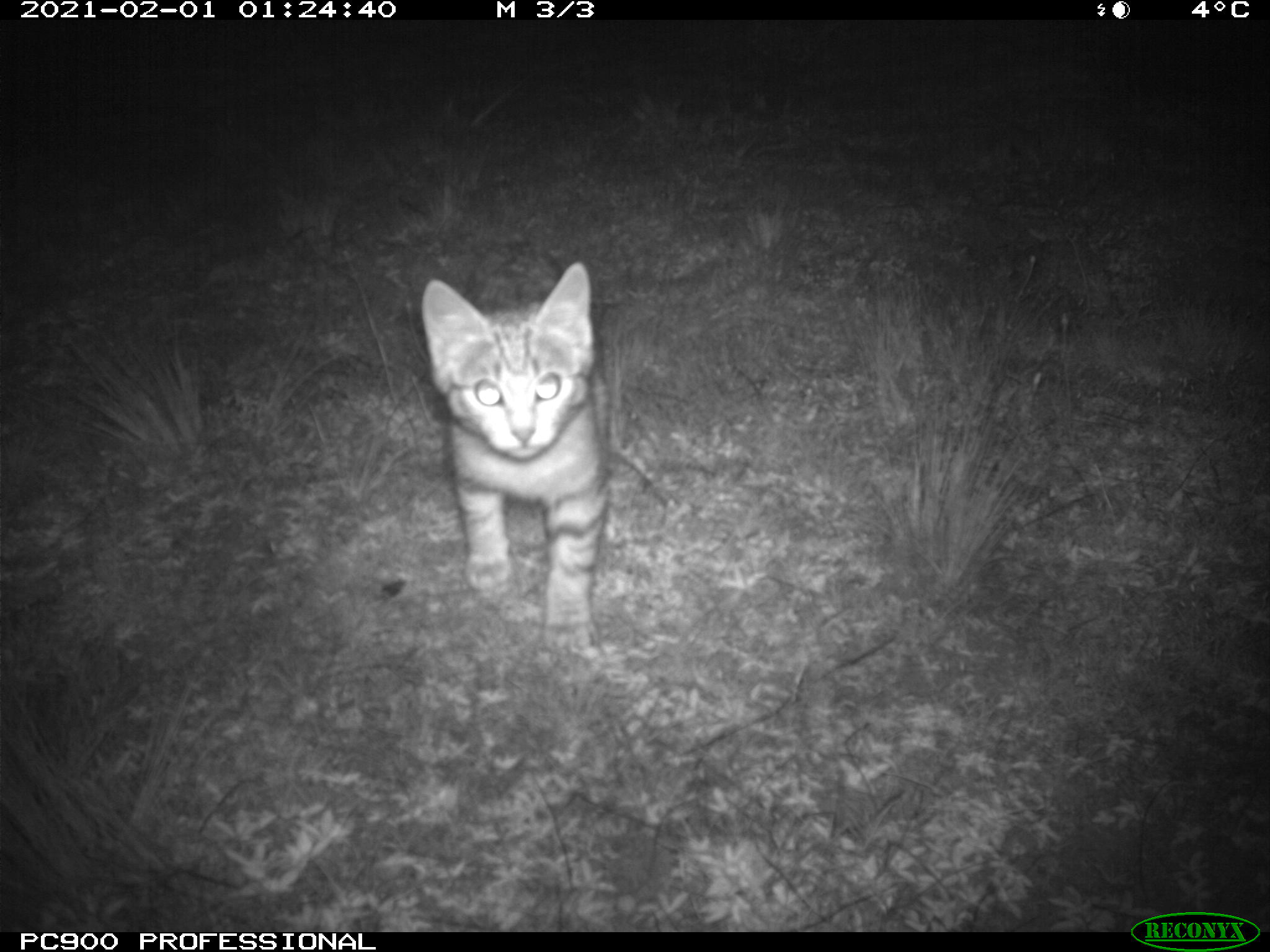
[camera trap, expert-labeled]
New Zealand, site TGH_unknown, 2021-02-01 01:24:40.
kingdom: Animalia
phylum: Chordata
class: Mammalia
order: Carnivora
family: Felidae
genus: Felis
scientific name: Felis catus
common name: domestic cat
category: cat